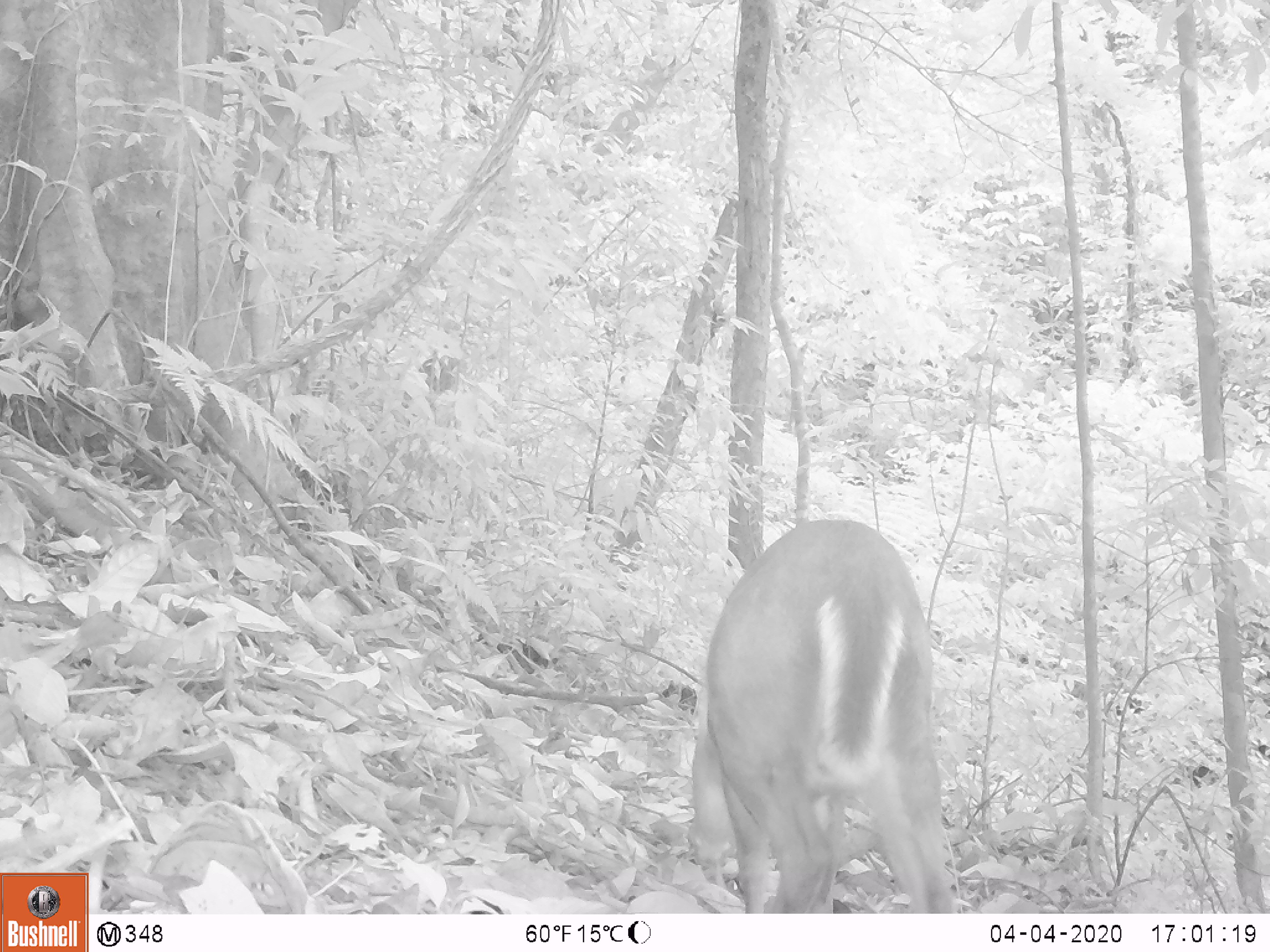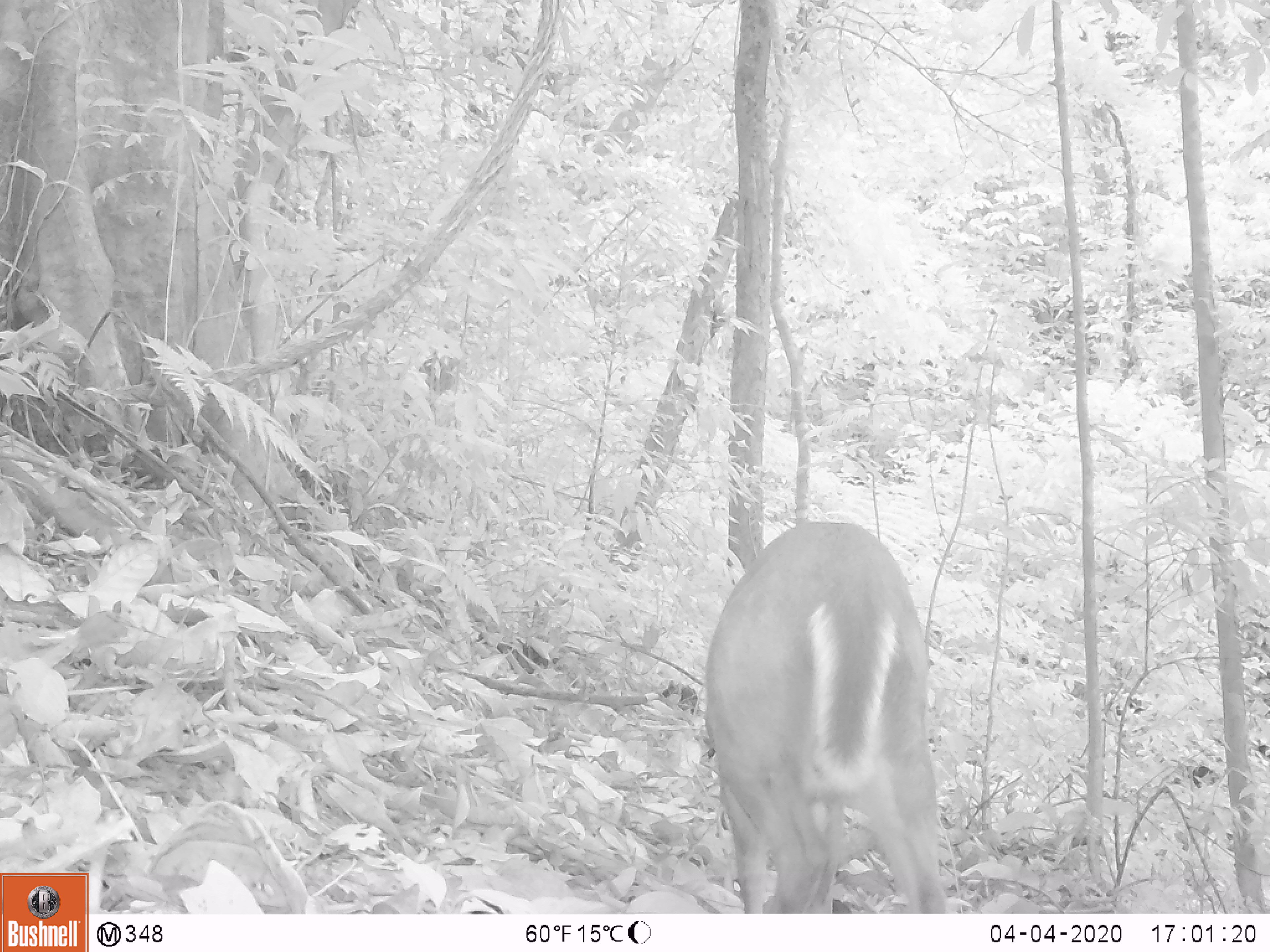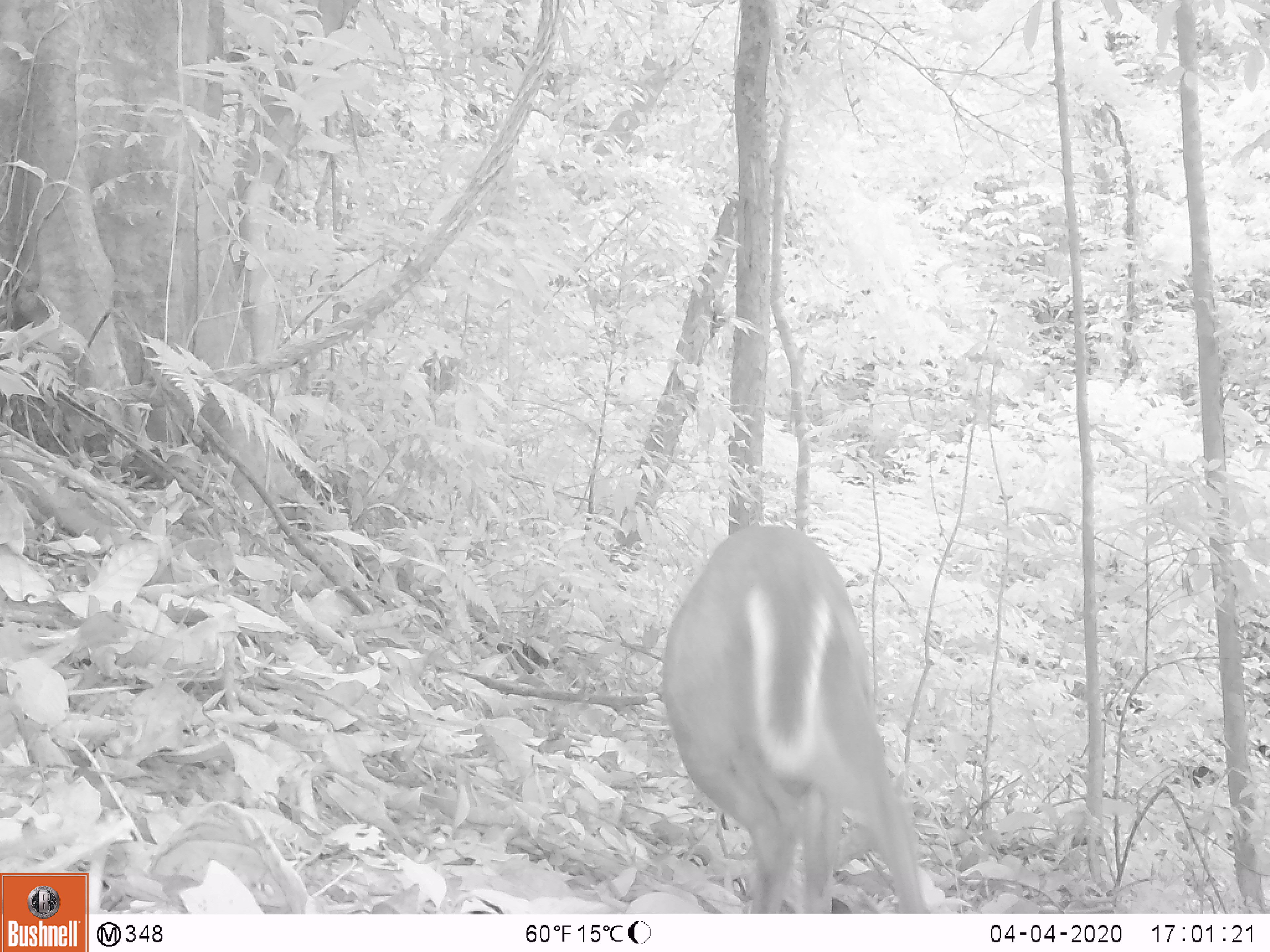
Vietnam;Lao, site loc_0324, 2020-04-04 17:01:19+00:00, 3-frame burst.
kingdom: Animalia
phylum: Chordata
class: Mammalia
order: Artiodactyla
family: Cervidae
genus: Muntiacus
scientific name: Muntiacus rooseveltorum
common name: roosevelt's muntjac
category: roosevelts muntjac group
Roosevelts muntjac group (roosevelt's muntjac) (Muntiacus rooseveltorum). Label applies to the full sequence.